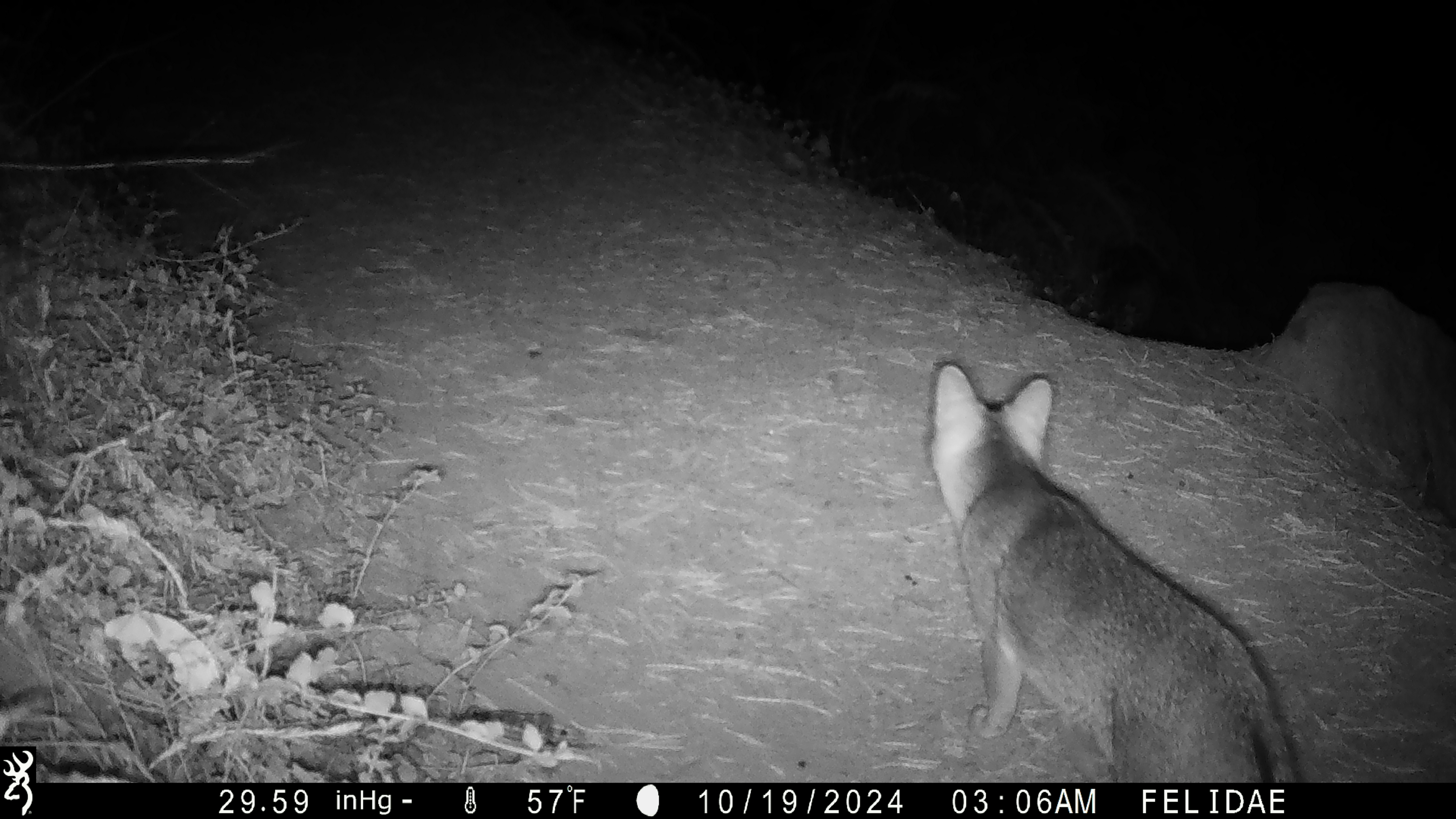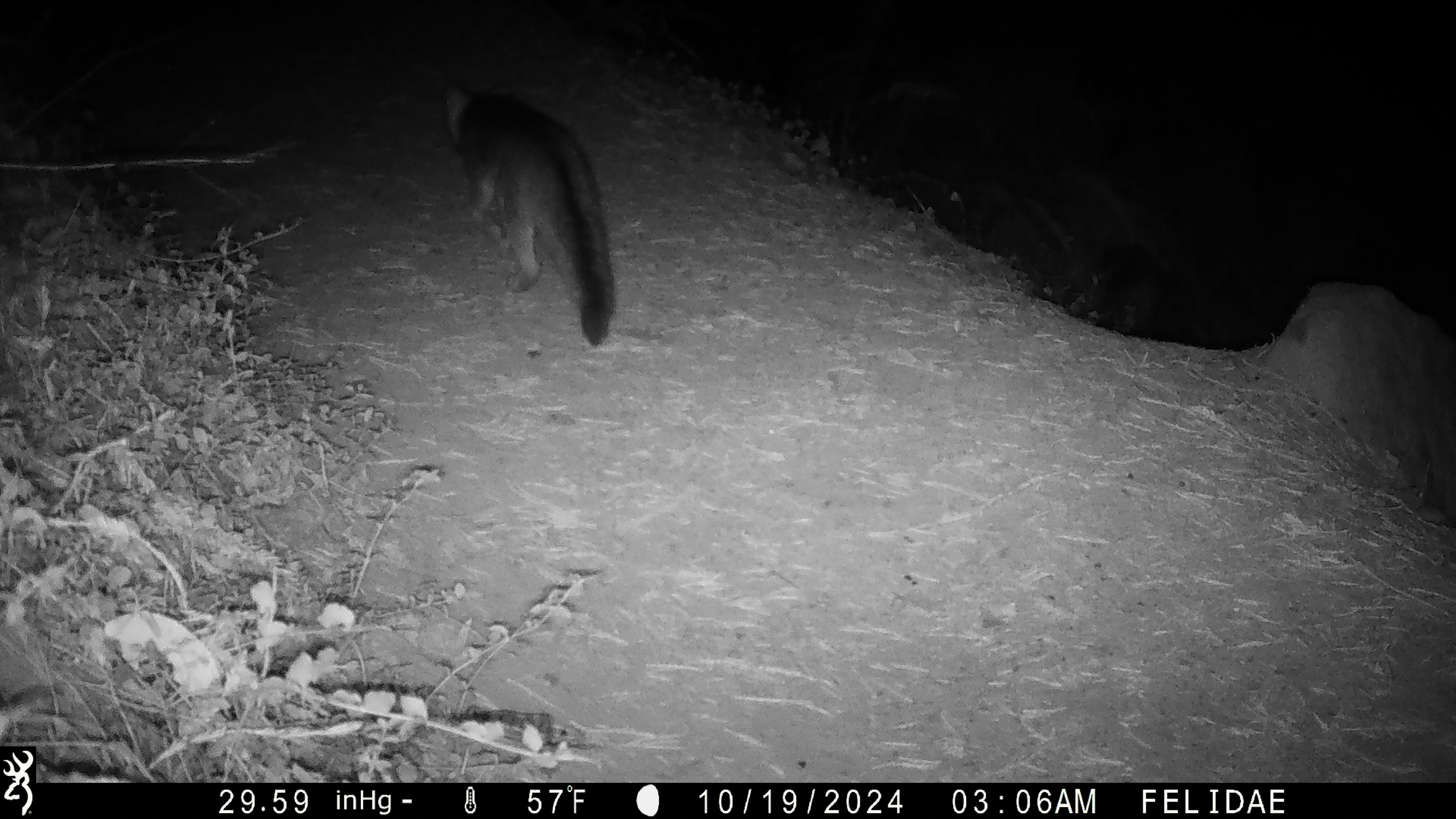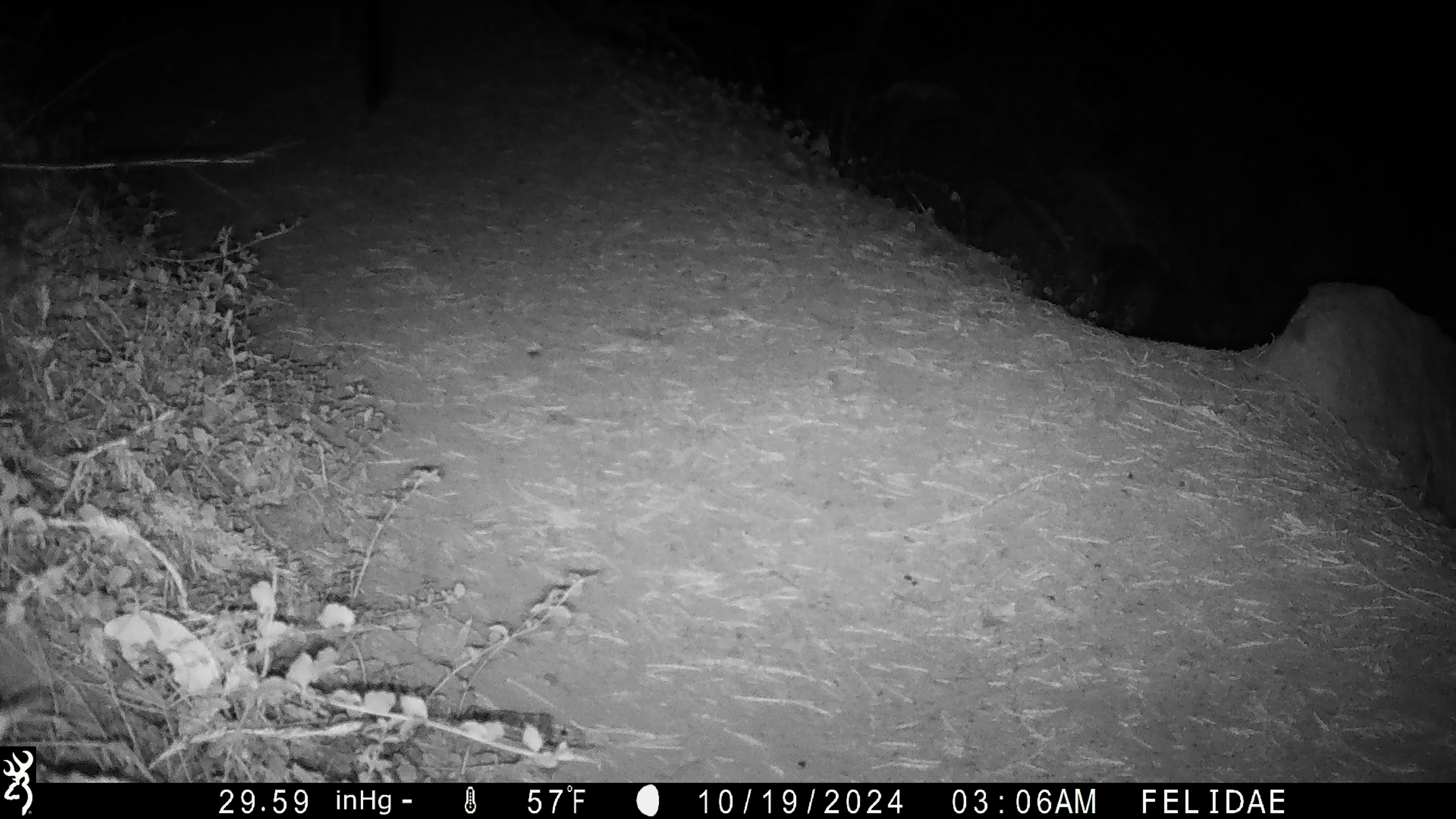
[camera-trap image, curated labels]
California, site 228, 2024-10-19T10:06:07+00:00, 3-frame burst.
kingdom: Animalia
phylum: Chordata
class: Mammalia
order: Carnivora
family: Canidae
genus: Urocyon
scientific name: Urocyon cinereoargenteus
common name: gray fox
Gray fox (Urocyon cinereoargenteus).